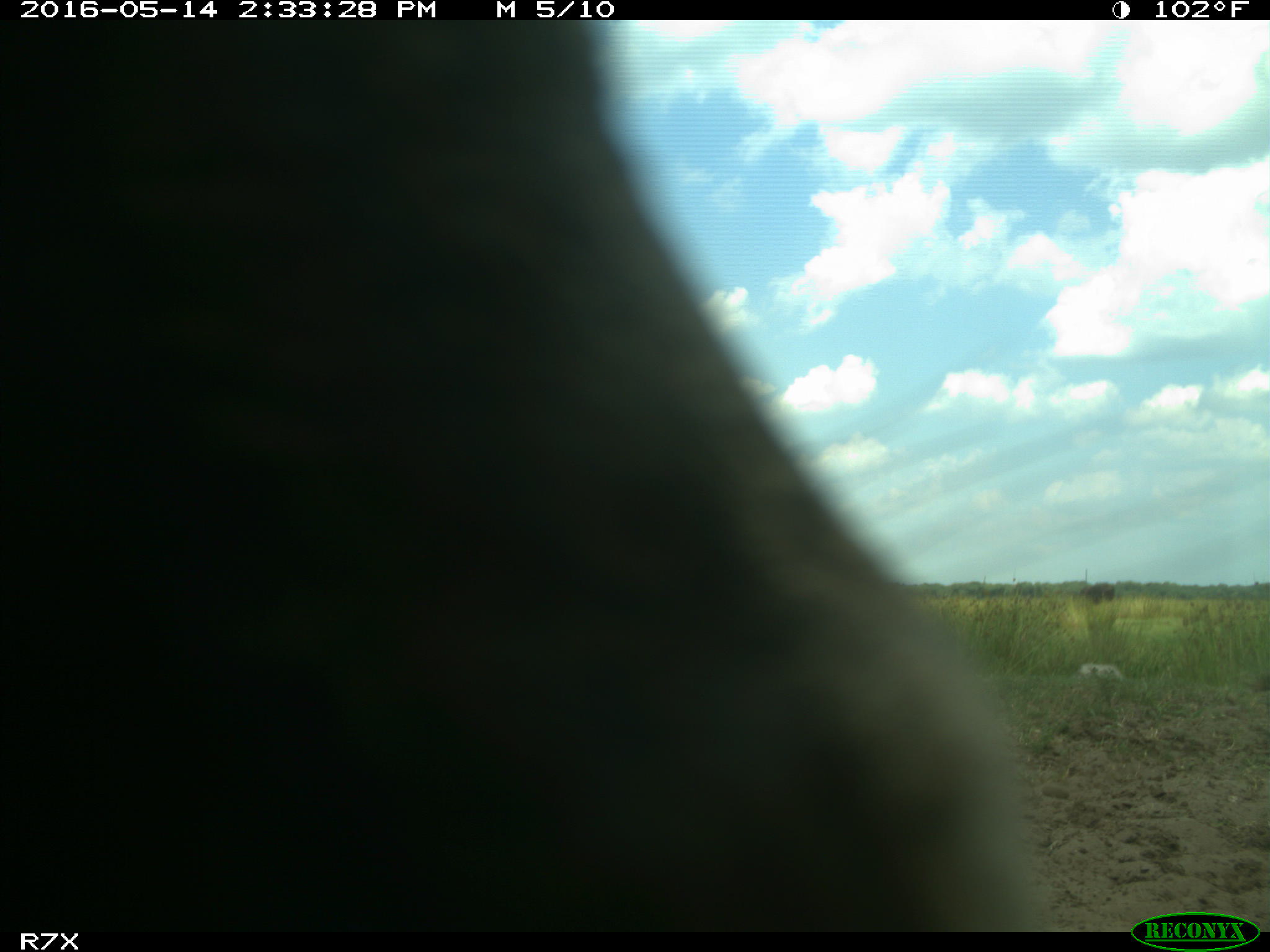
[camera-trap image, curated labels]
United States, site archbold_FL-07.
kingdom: Animalia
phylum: Chordata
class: Mammalia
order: Artiodactyla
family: Bovidae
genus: Bos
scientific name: Bos taurus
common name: domestic cow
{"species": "Bos taurus (domestic cow)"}